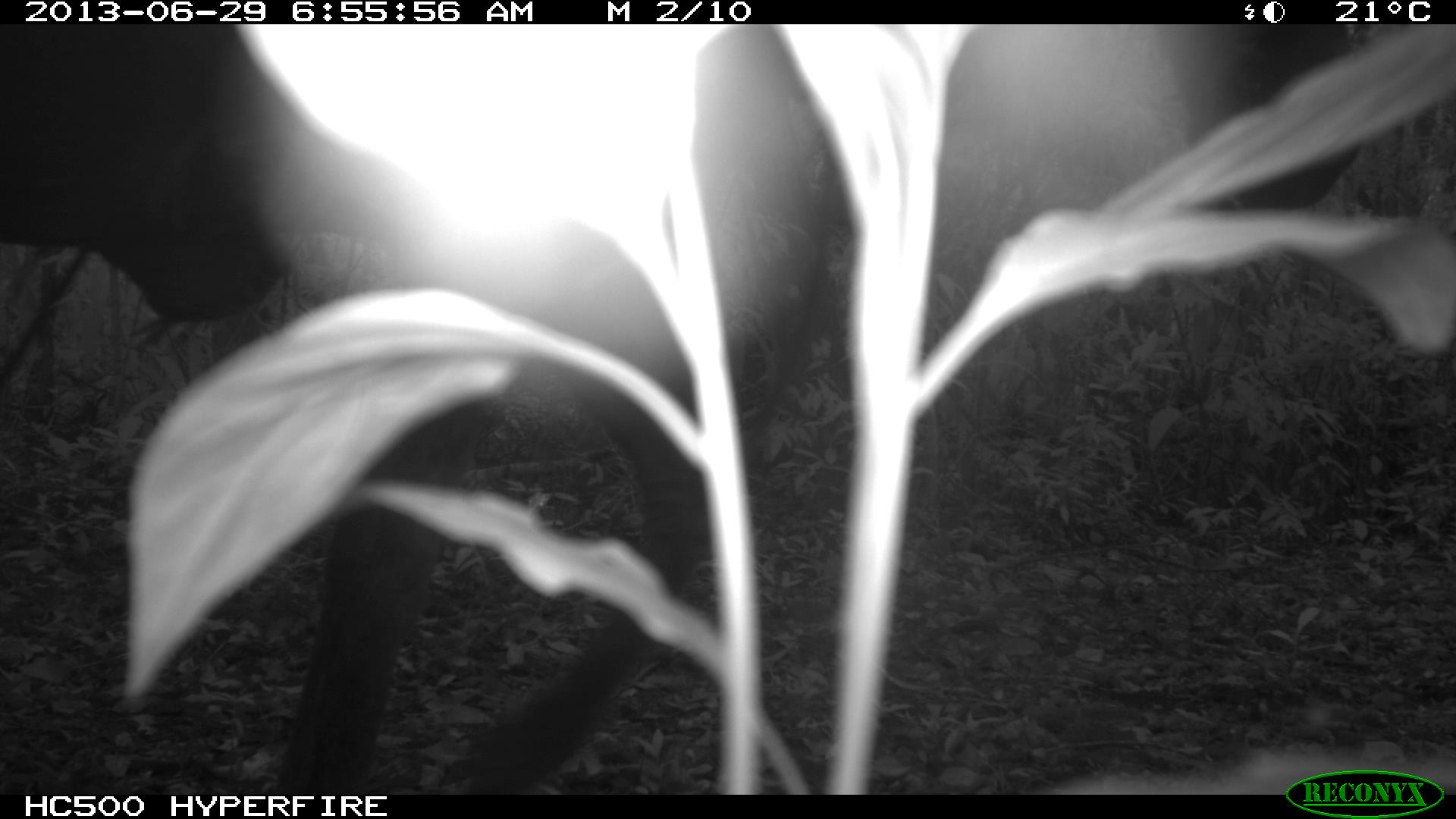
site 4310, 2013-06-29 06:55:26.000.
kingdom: Animalia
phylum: Chordata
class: Mammalia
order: Perissodactyla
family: Equidae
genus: Equus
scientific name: Equus ferus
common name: wild horse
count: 1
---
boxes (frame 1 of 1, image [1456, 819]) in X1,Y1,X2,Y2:
equus ferus: 1,24,1365,794